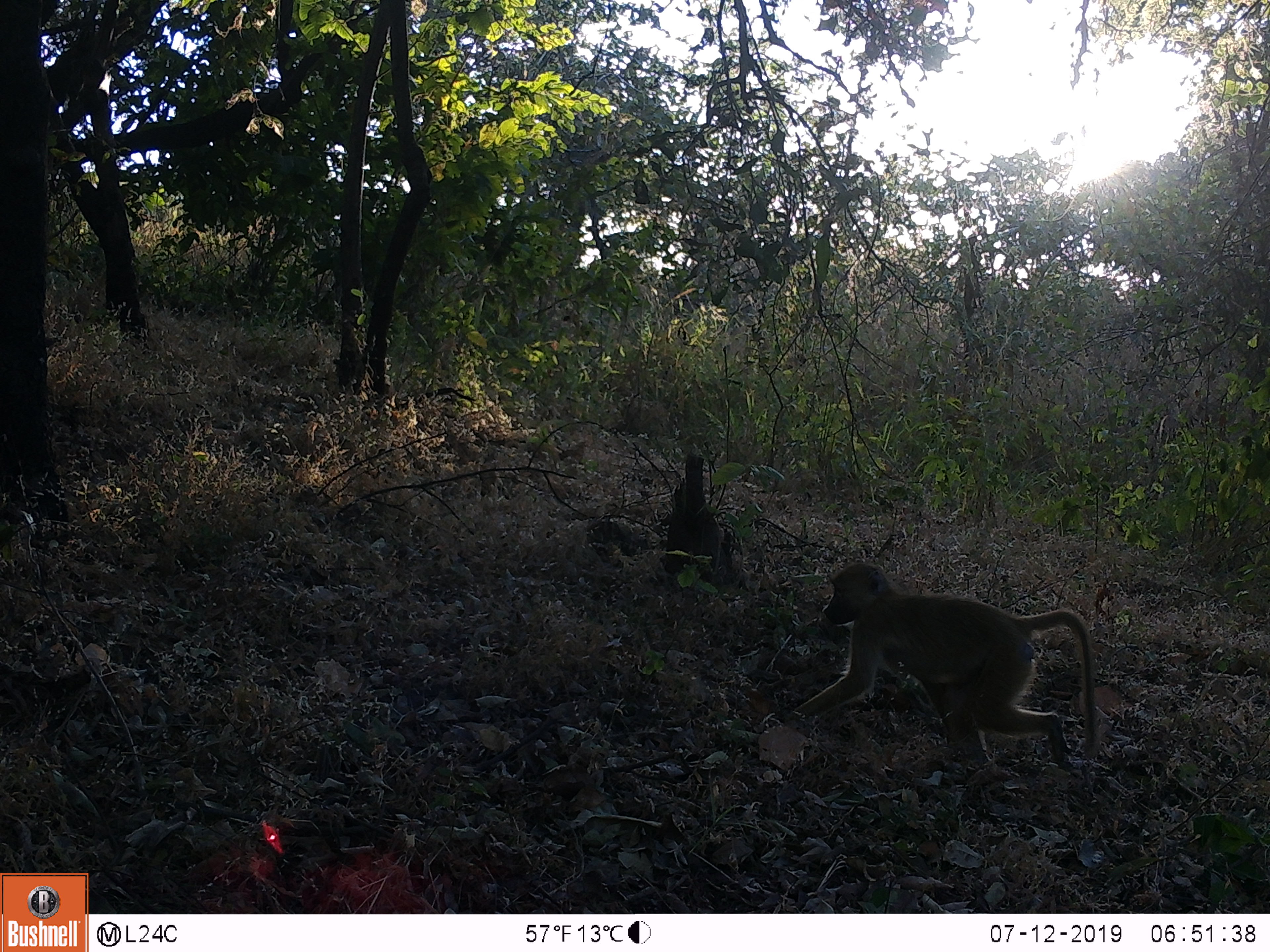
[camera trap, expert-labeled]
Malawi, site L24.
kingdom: Animalia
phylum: Chordata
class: Mammalia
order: Primates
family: Cercopithecidae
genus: Papio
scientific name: Papio cynocephalus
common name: yellow baboon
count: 1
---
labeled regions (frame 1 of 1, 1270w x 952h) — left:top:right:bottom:
yellow baboon: 782:553:1105:821